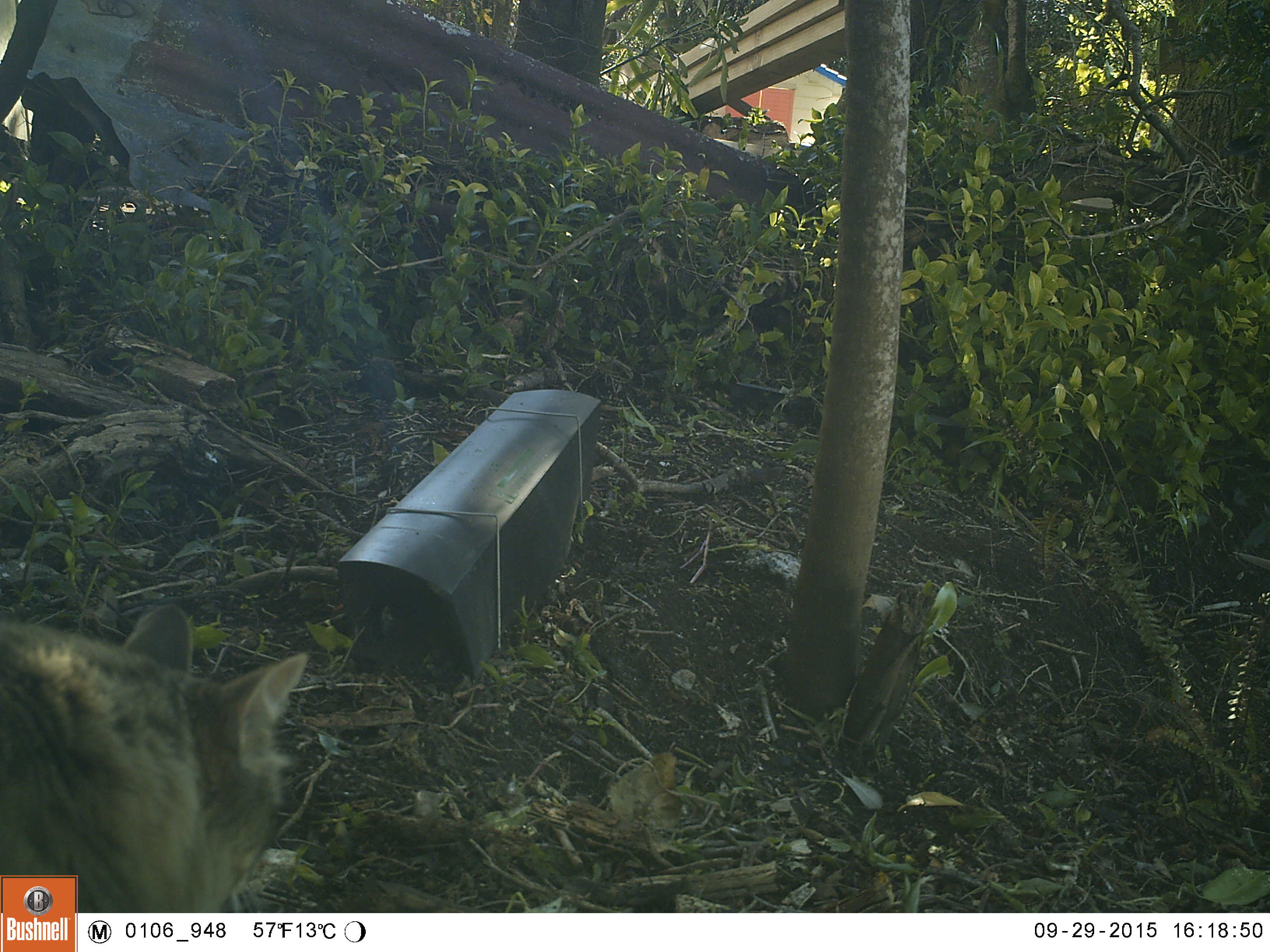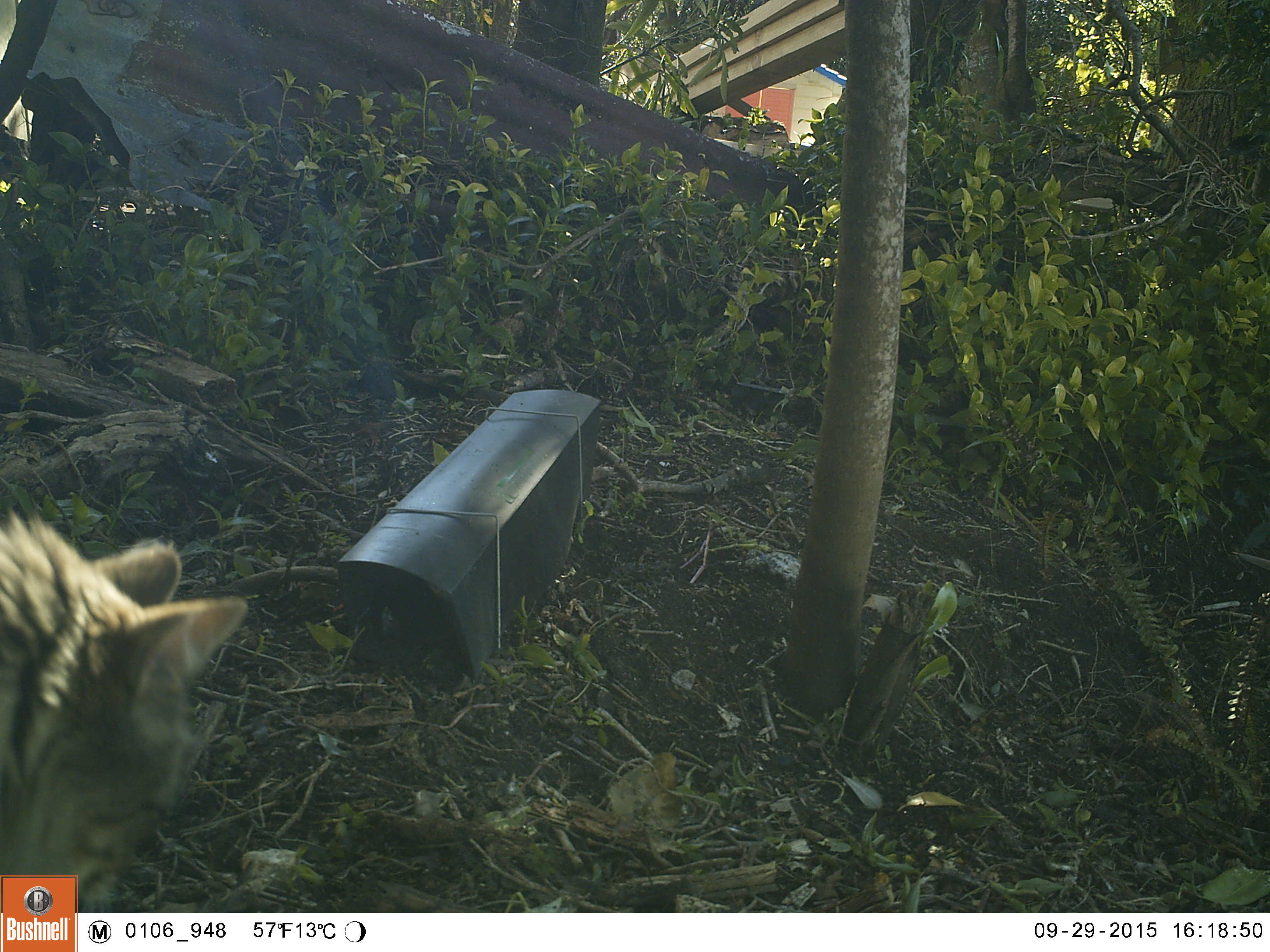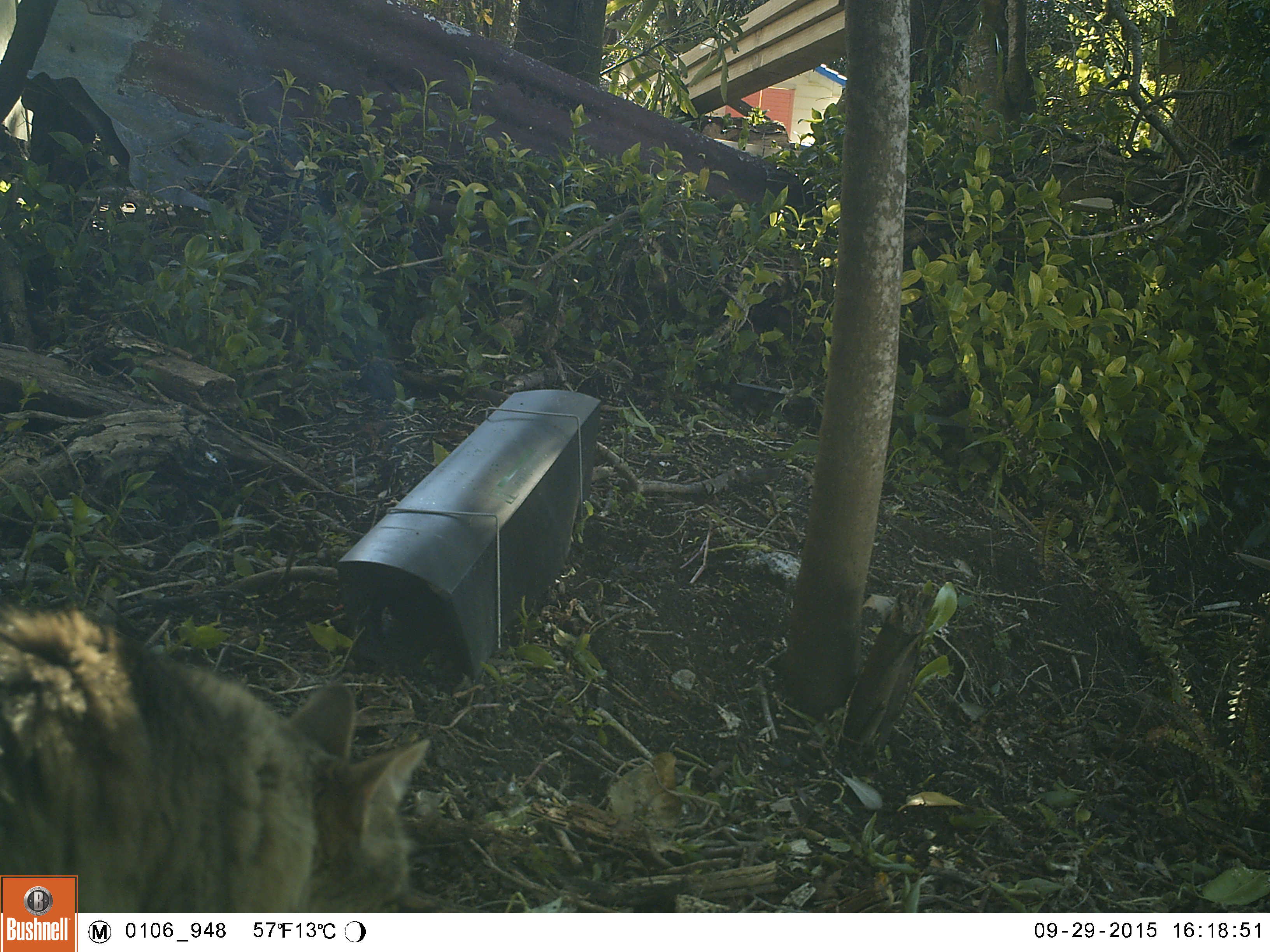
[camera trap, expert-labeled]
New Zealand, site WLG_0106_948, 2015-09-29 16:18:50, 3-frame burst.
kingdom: Animalia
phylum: Chordata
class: Mammalia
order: Carnivora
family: Felidae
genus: Felis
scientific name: Felis catus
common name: domestic cat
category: cat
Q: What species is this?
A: Cat (domestic cat) (Felis catus).